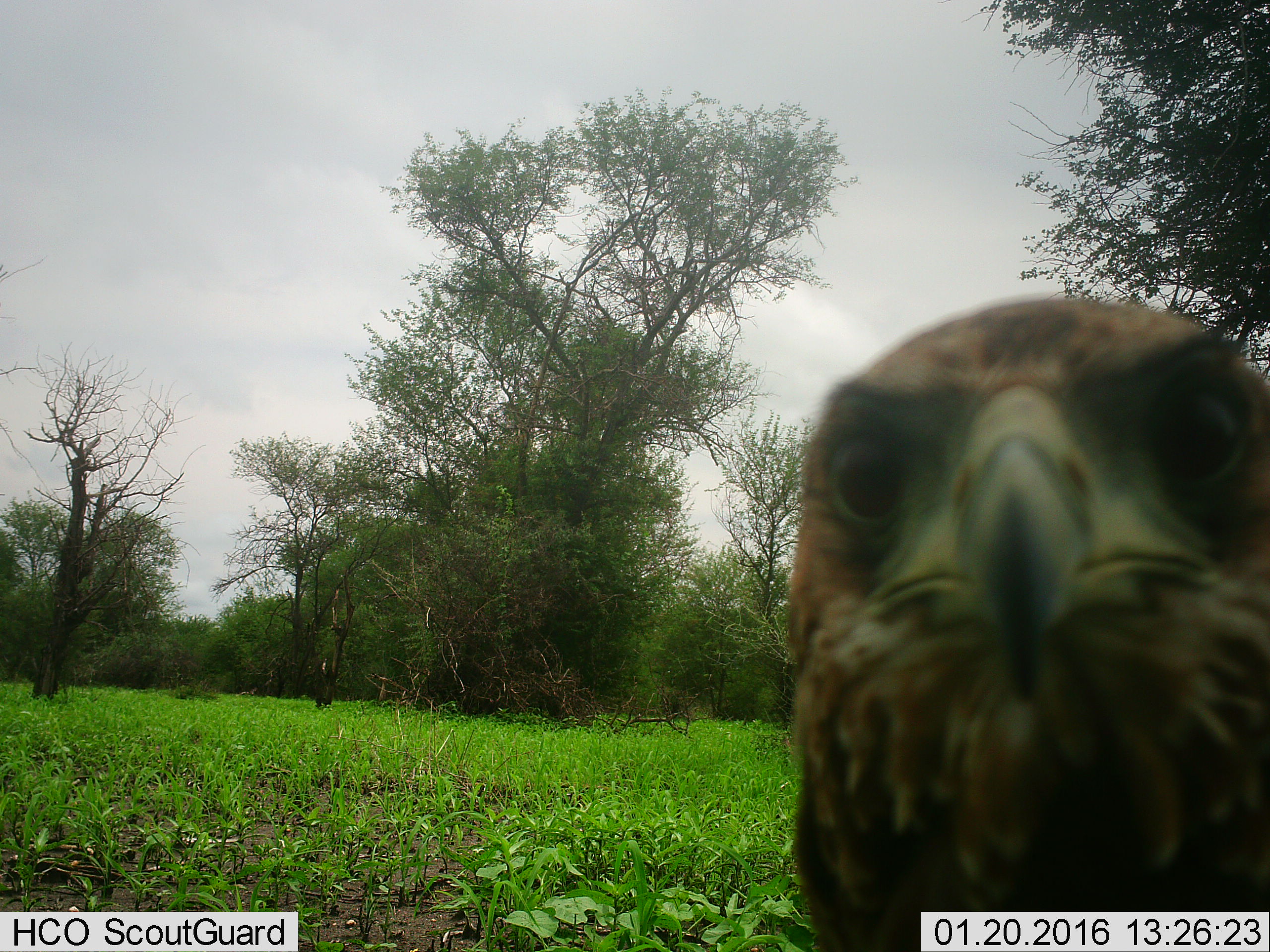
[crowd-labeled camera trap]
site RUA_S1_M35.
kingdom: Animalia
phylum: Chordata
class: Aves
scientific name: Aves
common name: bird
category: birdother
Birdother (bird) (Aves), count 1. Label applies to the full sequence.